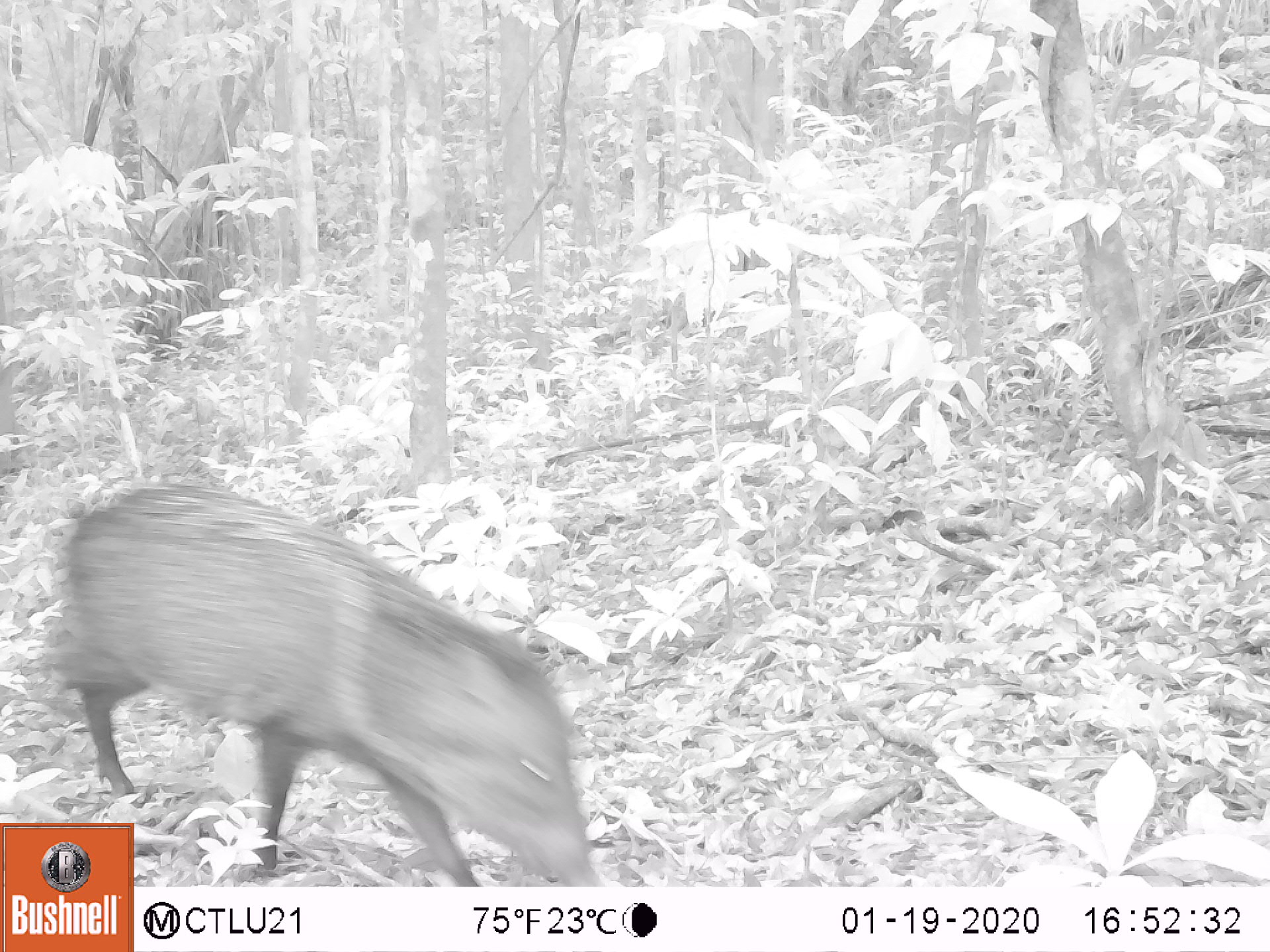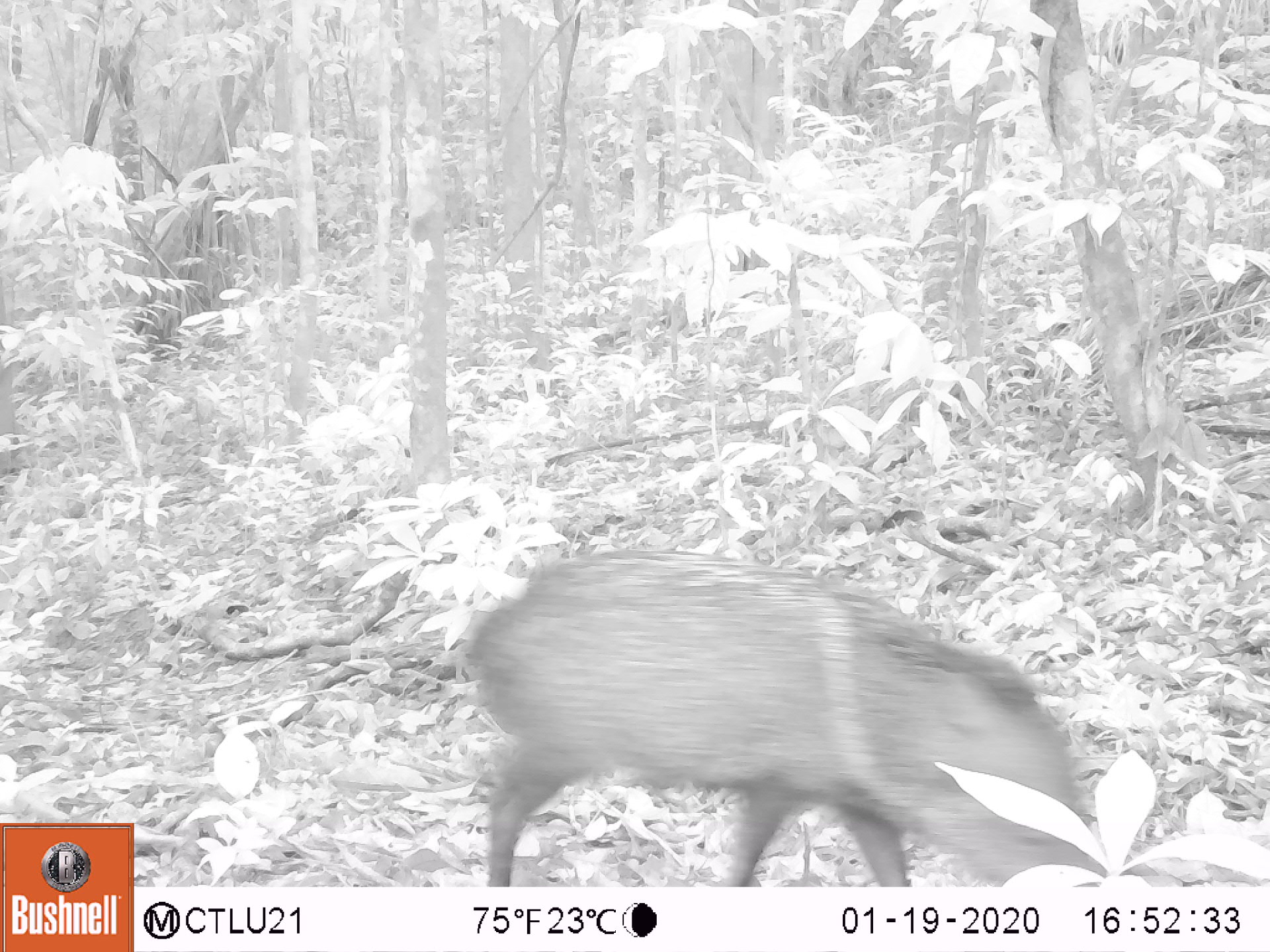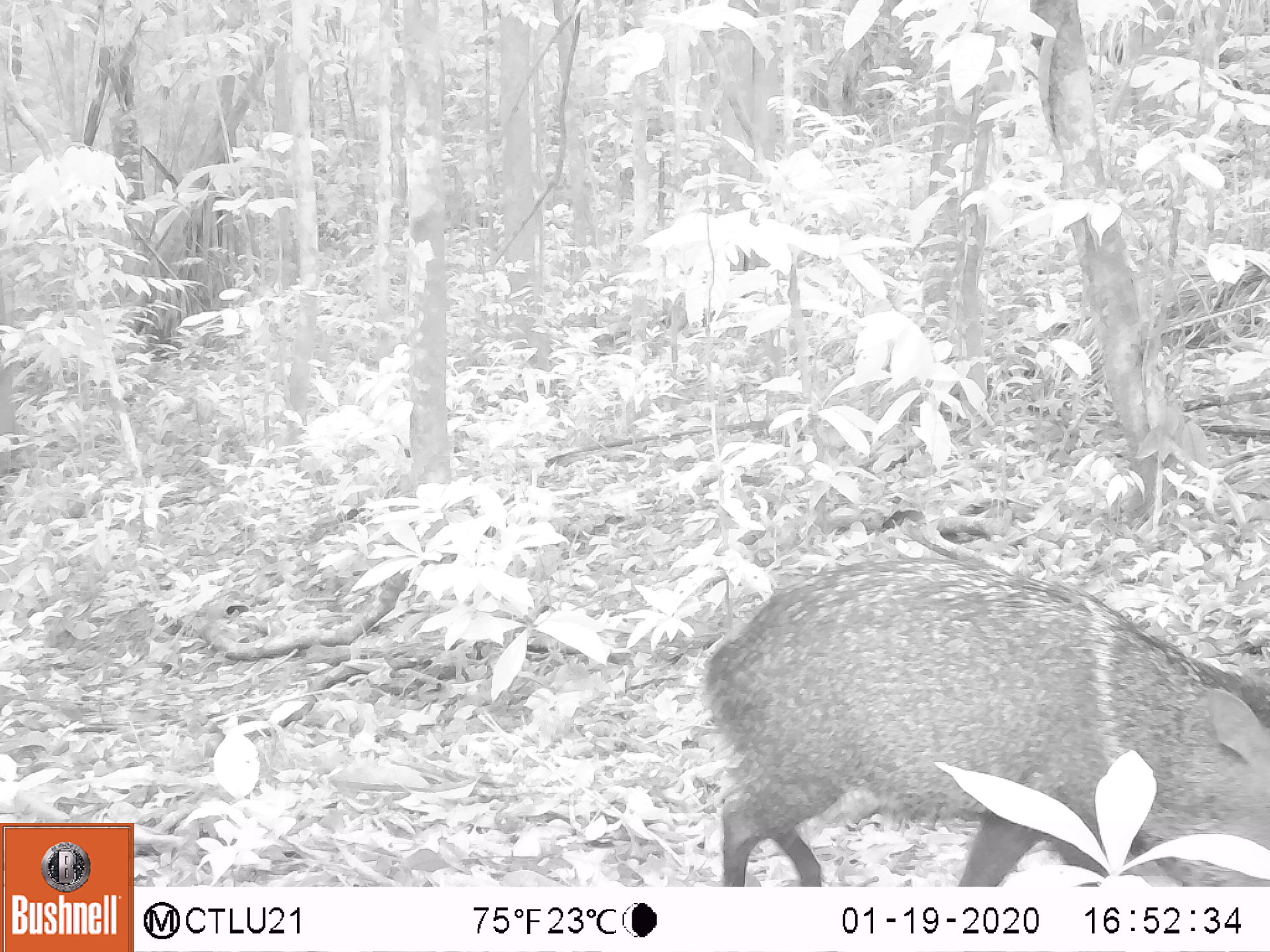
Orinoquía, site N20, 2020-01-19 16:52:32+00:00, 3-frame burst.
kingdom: Animalia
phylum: Chordata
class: Mammalia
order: Artiodactyla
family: Tayassuidae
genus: Pecari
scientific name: Pecari tajacu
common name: collared peccary